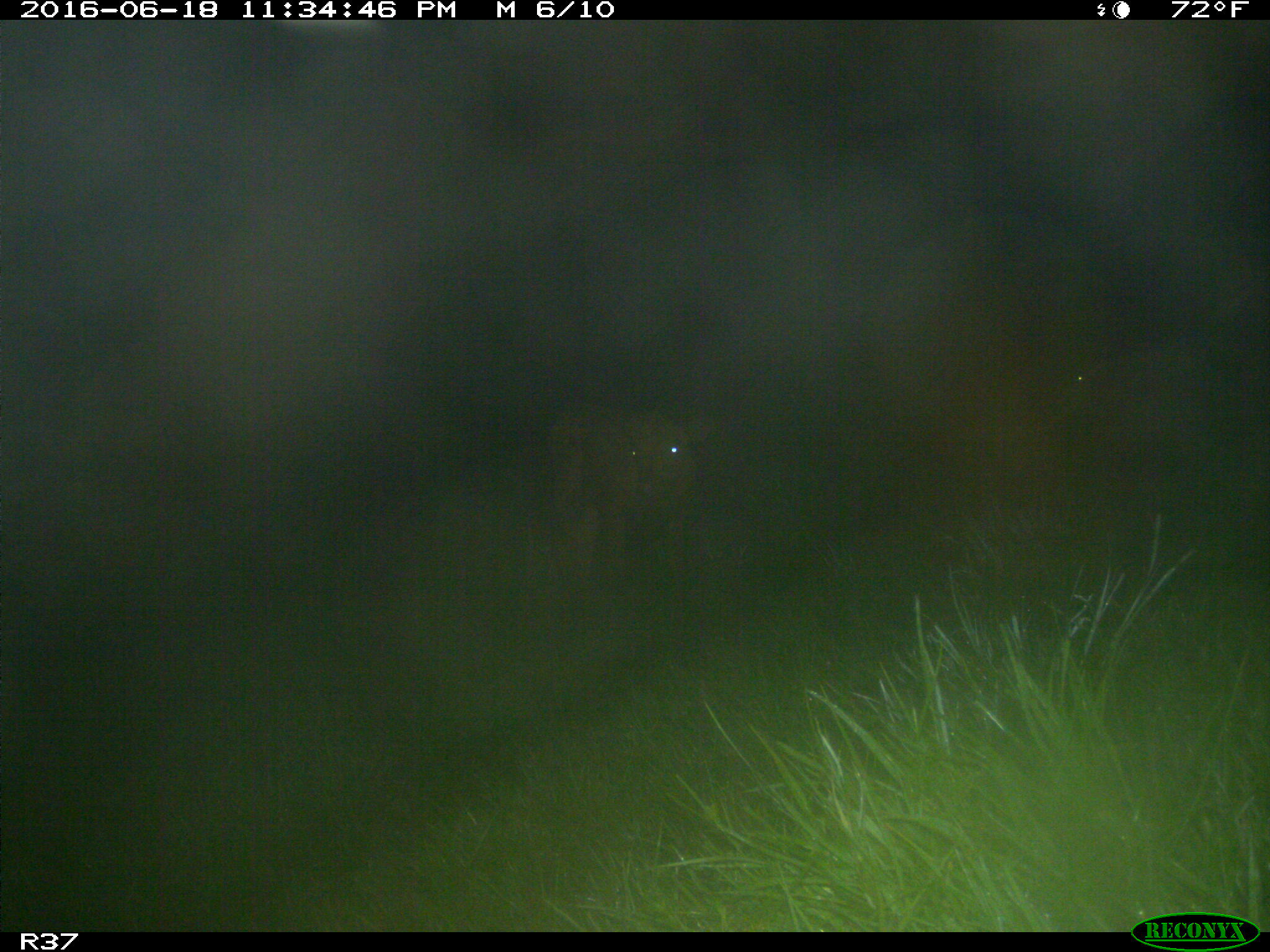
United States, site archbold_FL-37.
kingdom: Animalia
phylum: Chordata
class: Mammalia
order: Artiodactyla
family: Bovidae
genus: Bos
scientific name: Bos taurus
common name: domestic cow